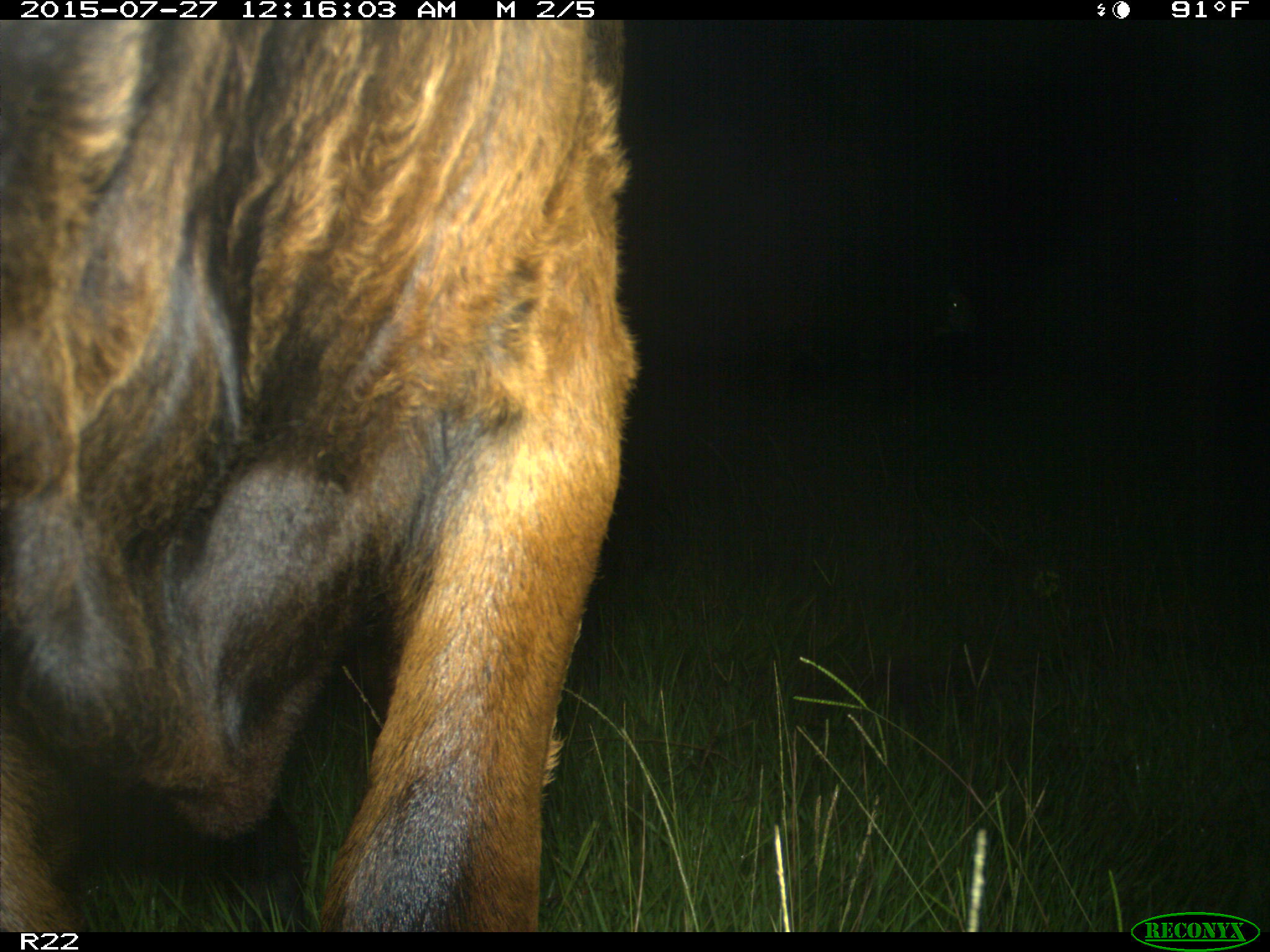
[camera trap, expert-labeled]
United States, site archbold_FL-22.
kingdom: Animalia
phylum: Chordata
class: Mammalia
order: Artiodactyla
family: Bovidae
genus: Bos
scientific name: Bos taurus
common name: domestic cow